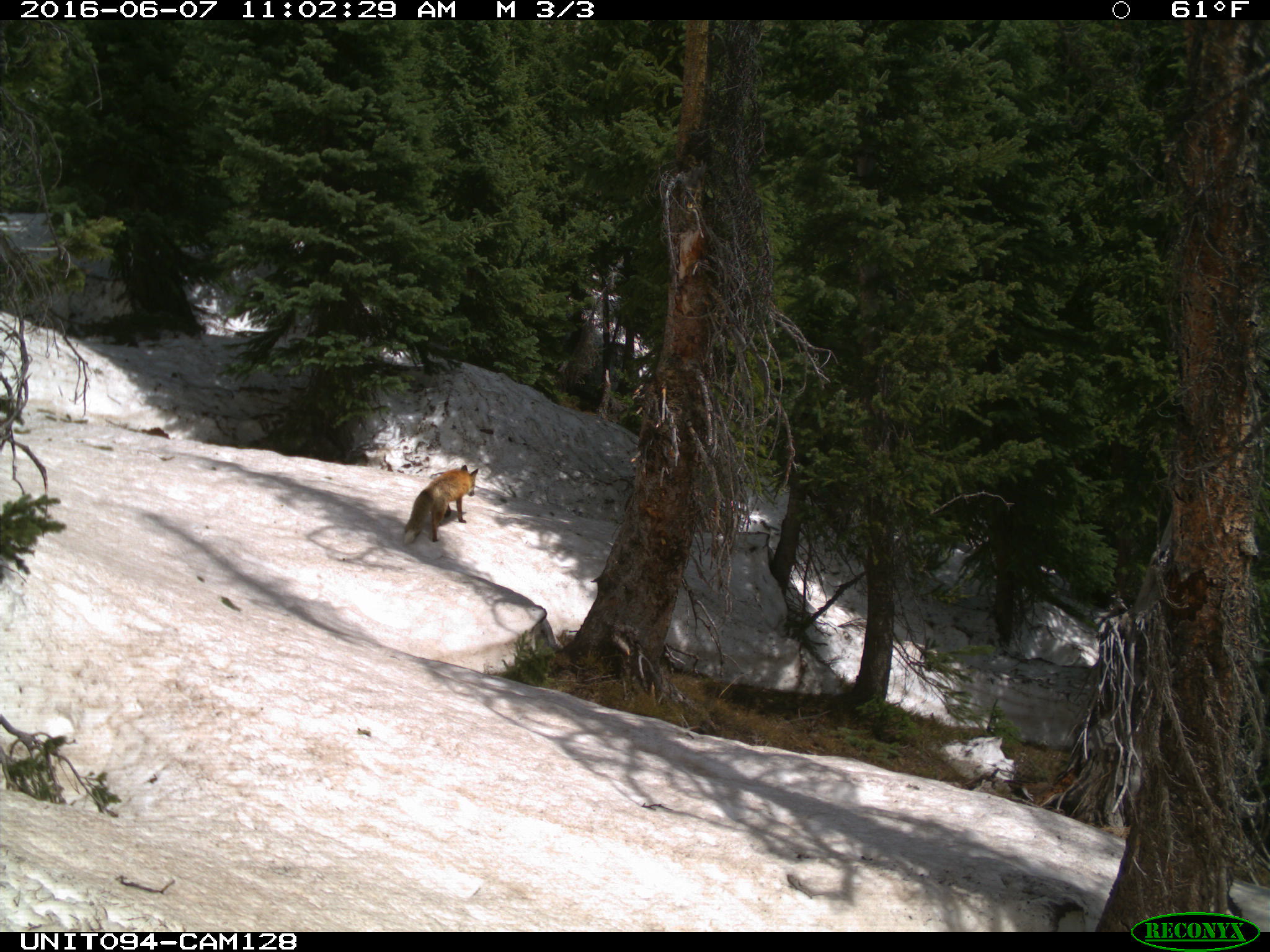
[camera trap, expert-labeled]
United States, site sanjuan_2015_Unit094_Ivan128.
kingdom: Animalia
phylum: Chordata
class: Mammalia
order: Carnivora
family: Canidae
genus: Vulpes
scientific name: Vulpes vulpes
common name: red fox